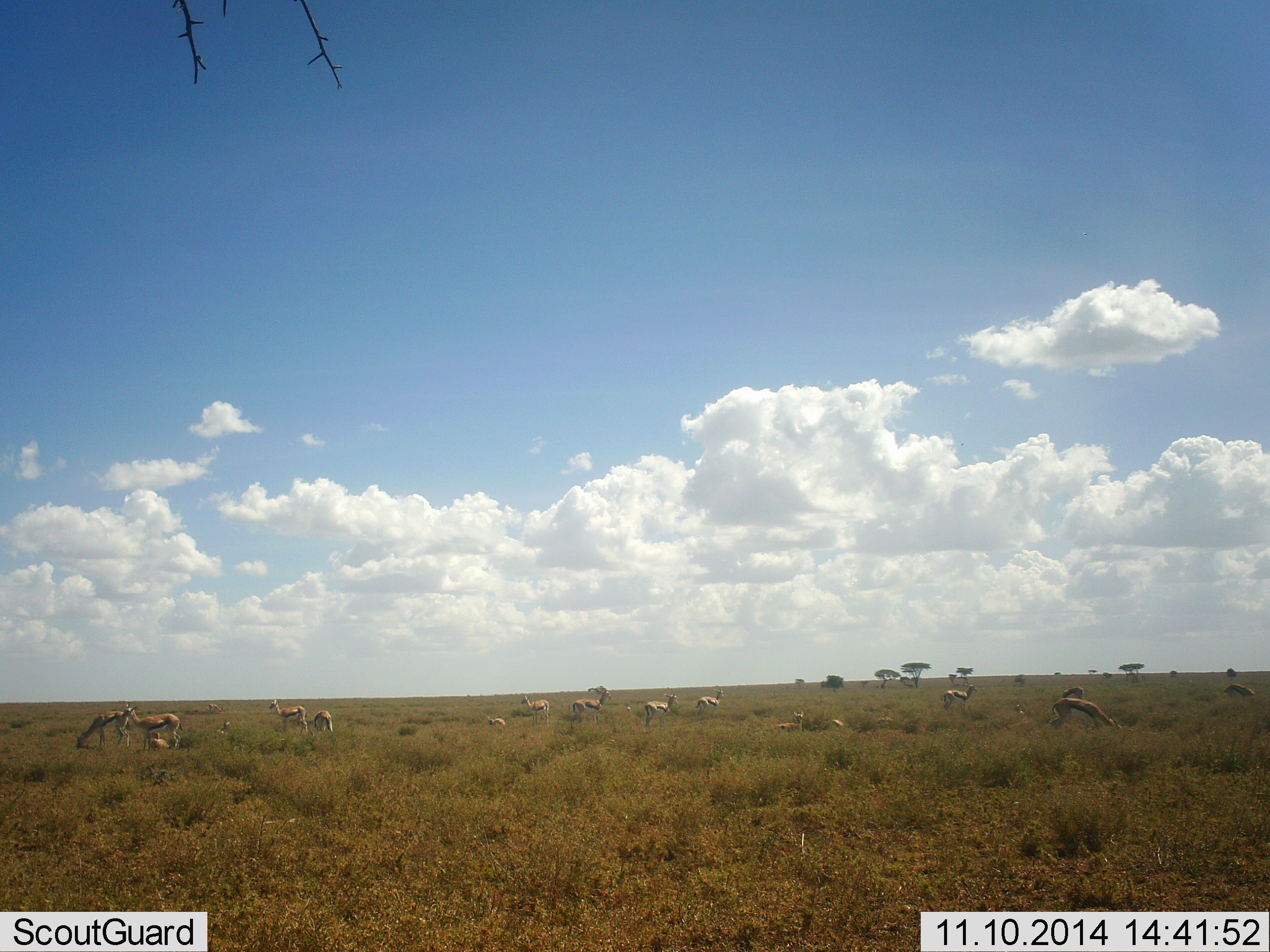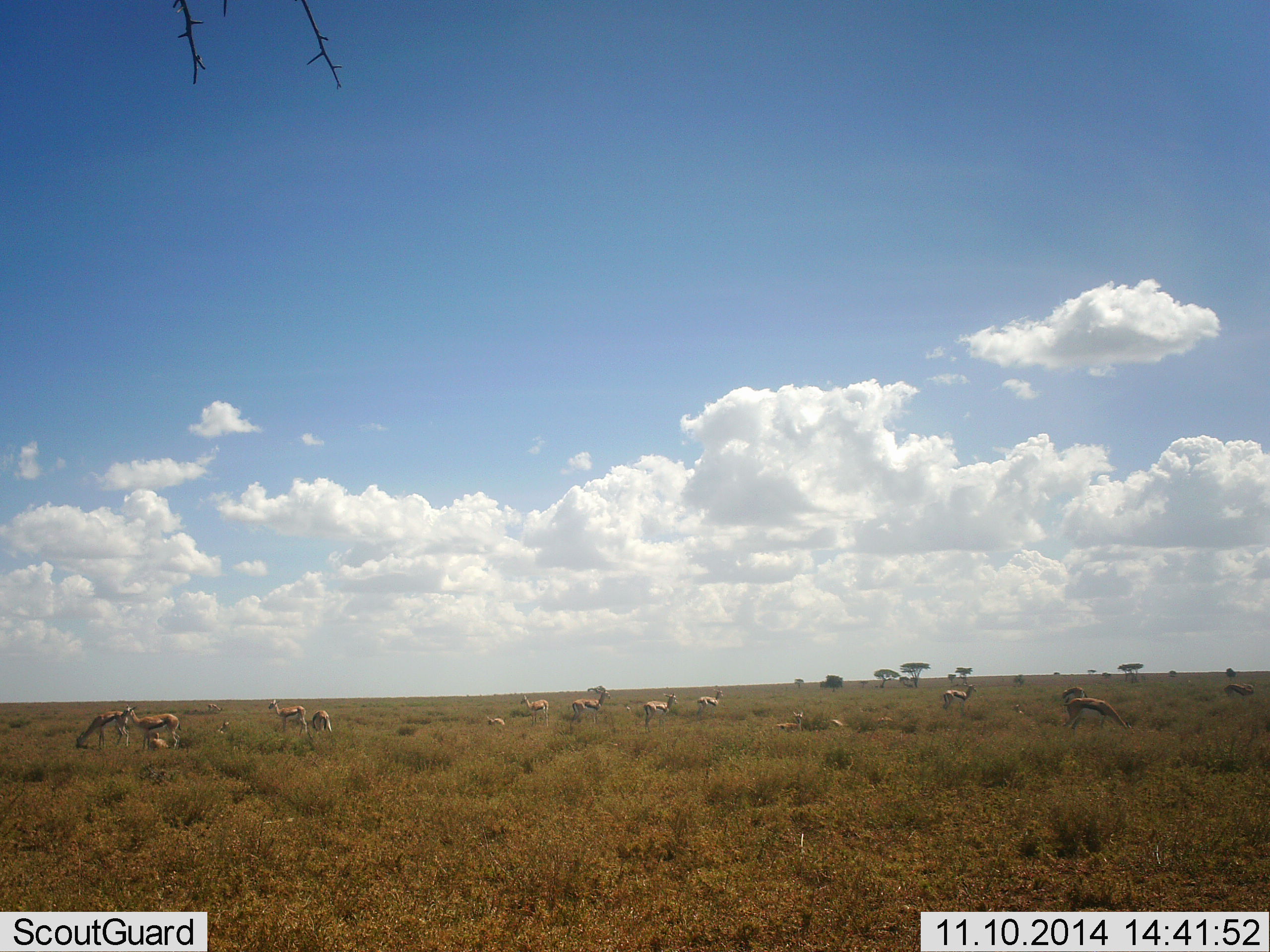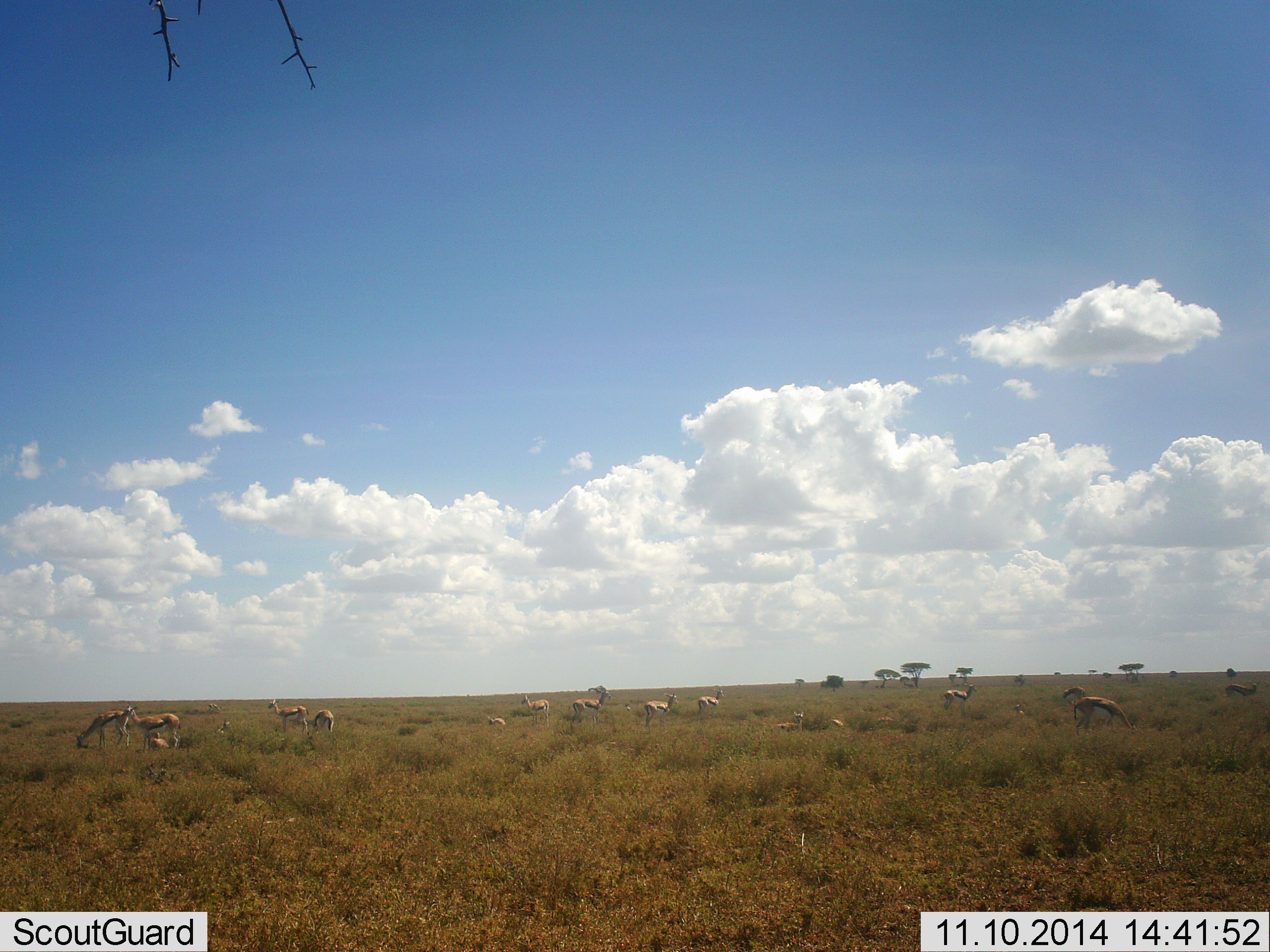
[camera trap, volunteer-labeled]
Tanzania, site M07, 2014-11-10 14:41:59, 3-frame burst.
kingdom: Animalia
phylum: Chordata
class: Mammalia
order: Artiodactyla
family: Bovidae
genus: Eudorcas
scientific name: Eudorcas thomsonii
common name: thomson's gazelle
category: gazellethomsons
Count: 11-50.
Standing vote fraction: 60%.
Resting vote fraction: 30%.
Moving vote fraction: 0%.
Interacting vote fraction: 0%.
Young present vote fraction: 10%.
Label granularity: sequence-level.